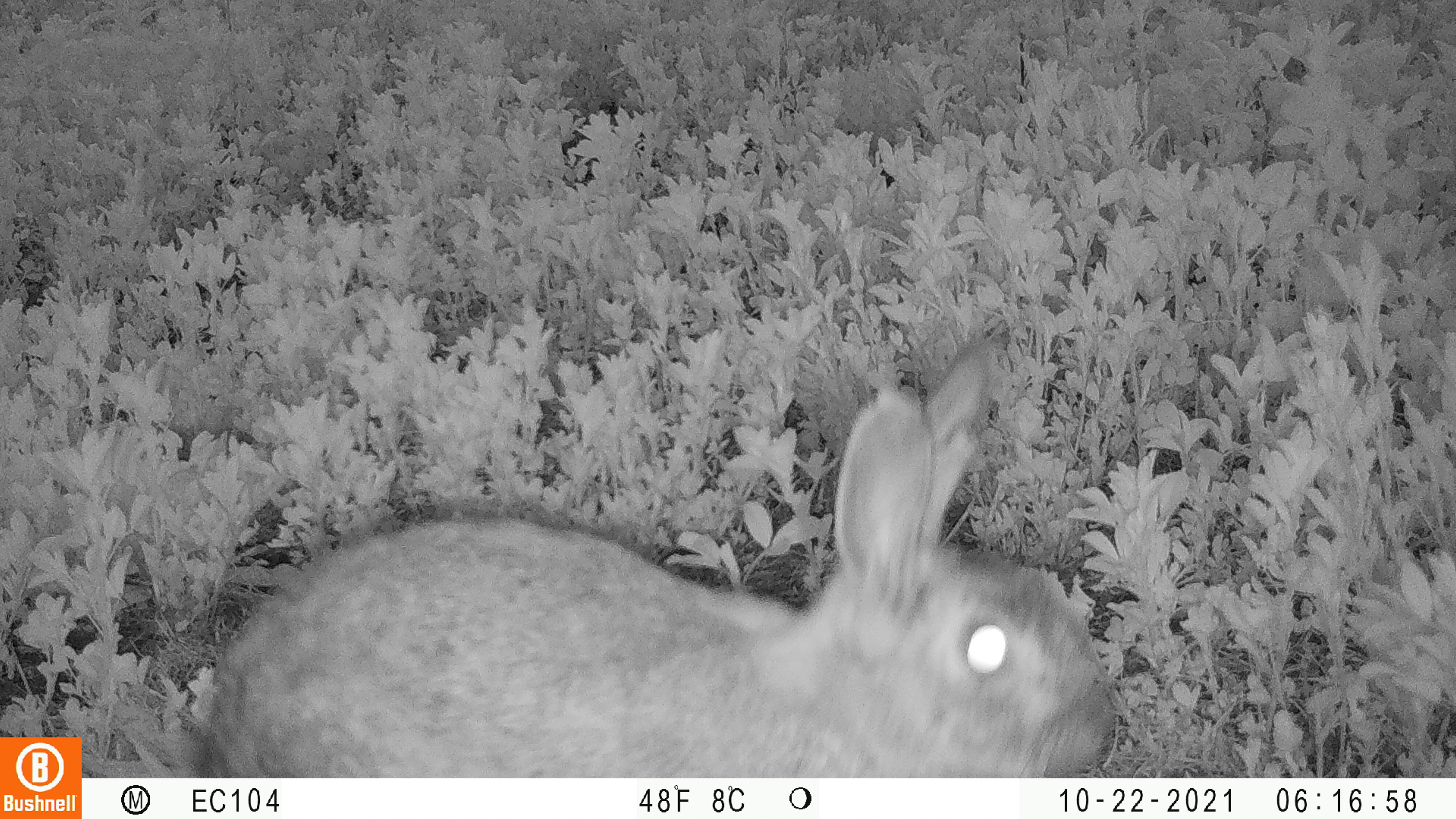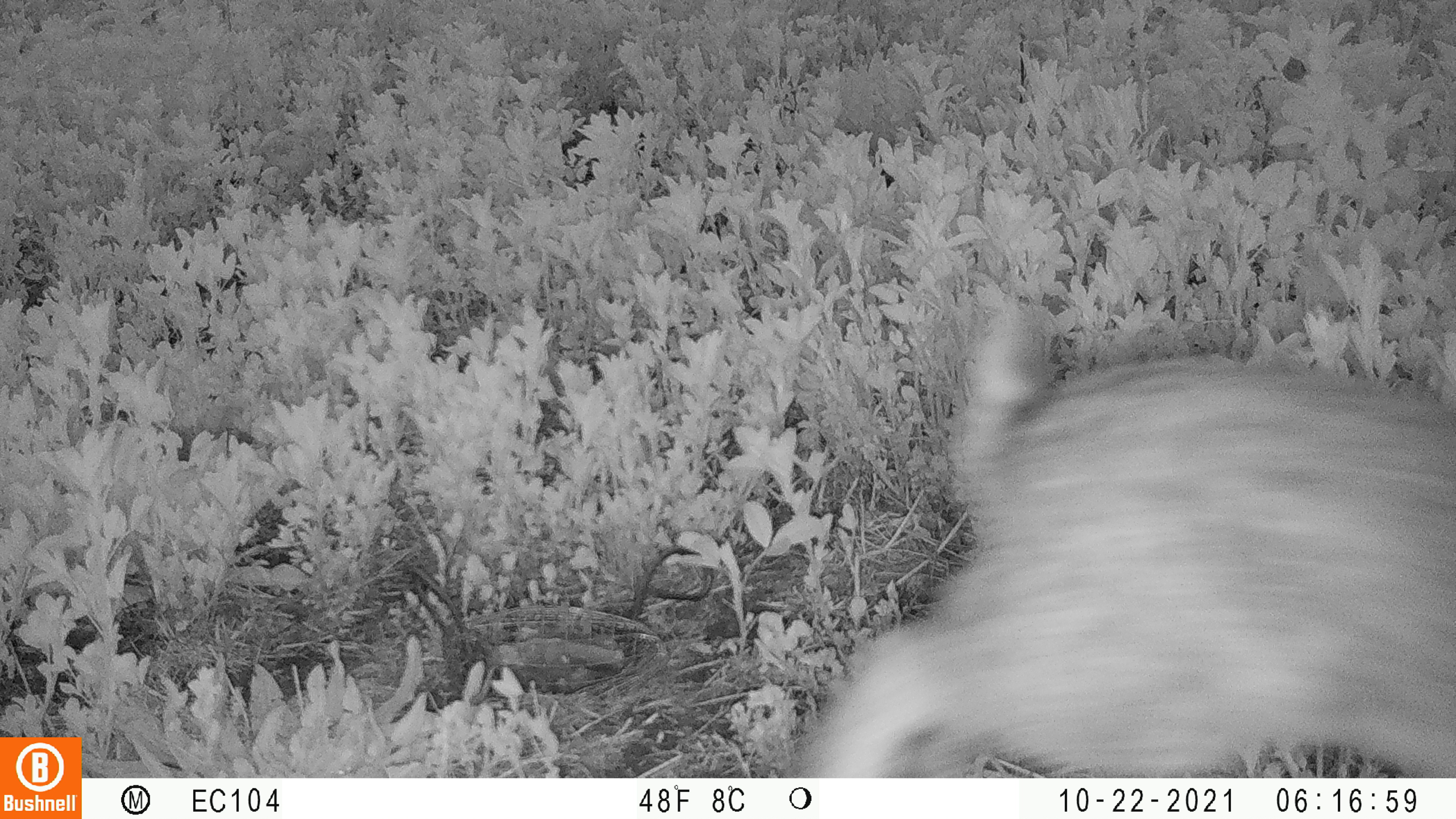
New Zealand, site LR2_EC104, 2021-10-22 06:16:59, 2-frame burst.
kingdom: Animalia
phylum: Chordata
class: Mammalia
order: Lagomorpha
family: Leporidae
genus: Oryctolagus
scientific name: Oryctolagus cuniculus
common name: european rabbit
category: rabbit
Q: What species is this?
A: Rabbit (european rabbit) (Oryctolagus cuniculus).